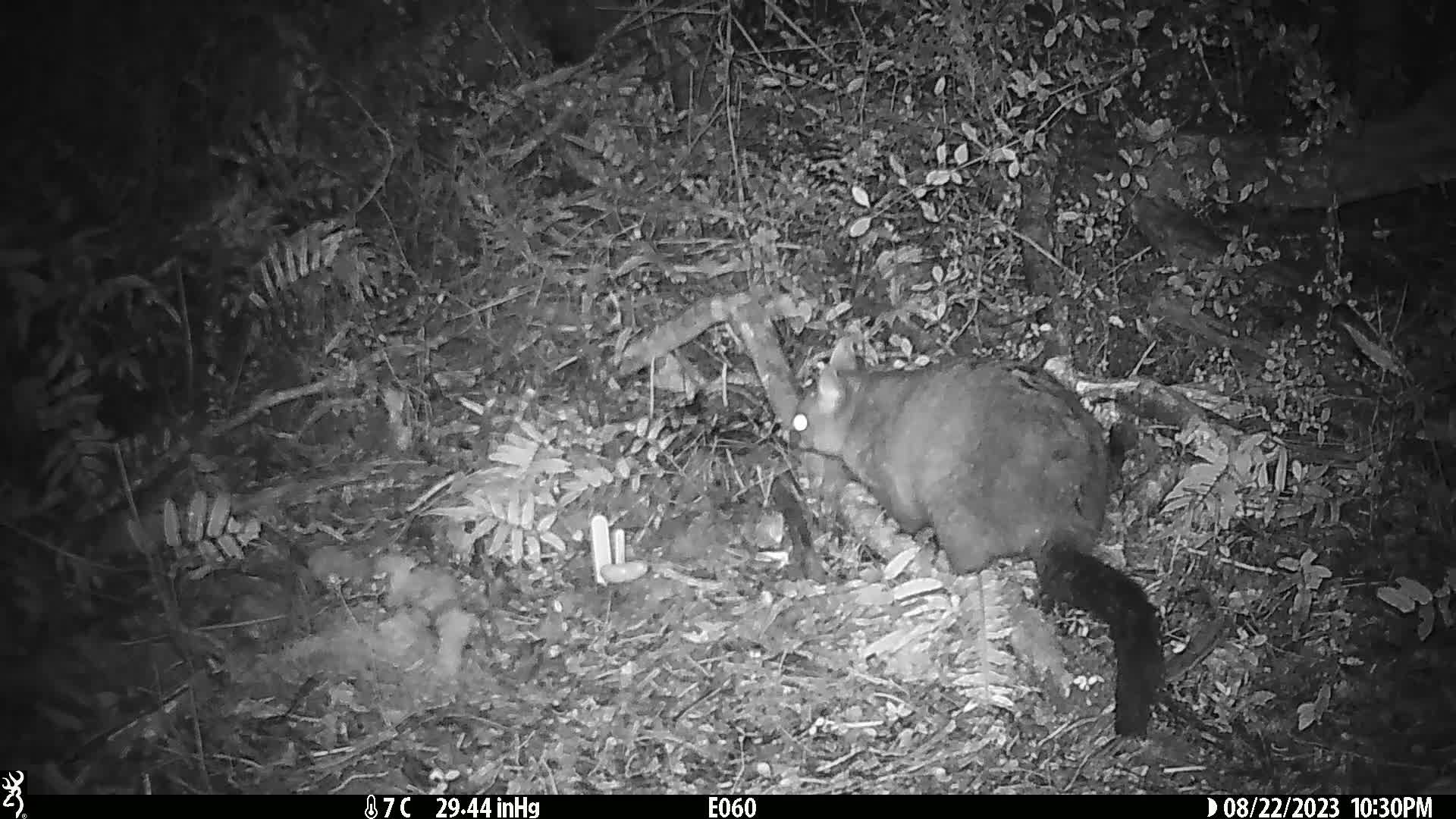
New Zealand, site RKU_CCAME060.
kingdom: Animalia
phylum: Chordata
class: Mammalia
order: Diprotodontia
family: Phalangeridae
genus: Trichosurus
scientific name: Trichosurus vulpecula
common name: common brushtail possum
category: possum